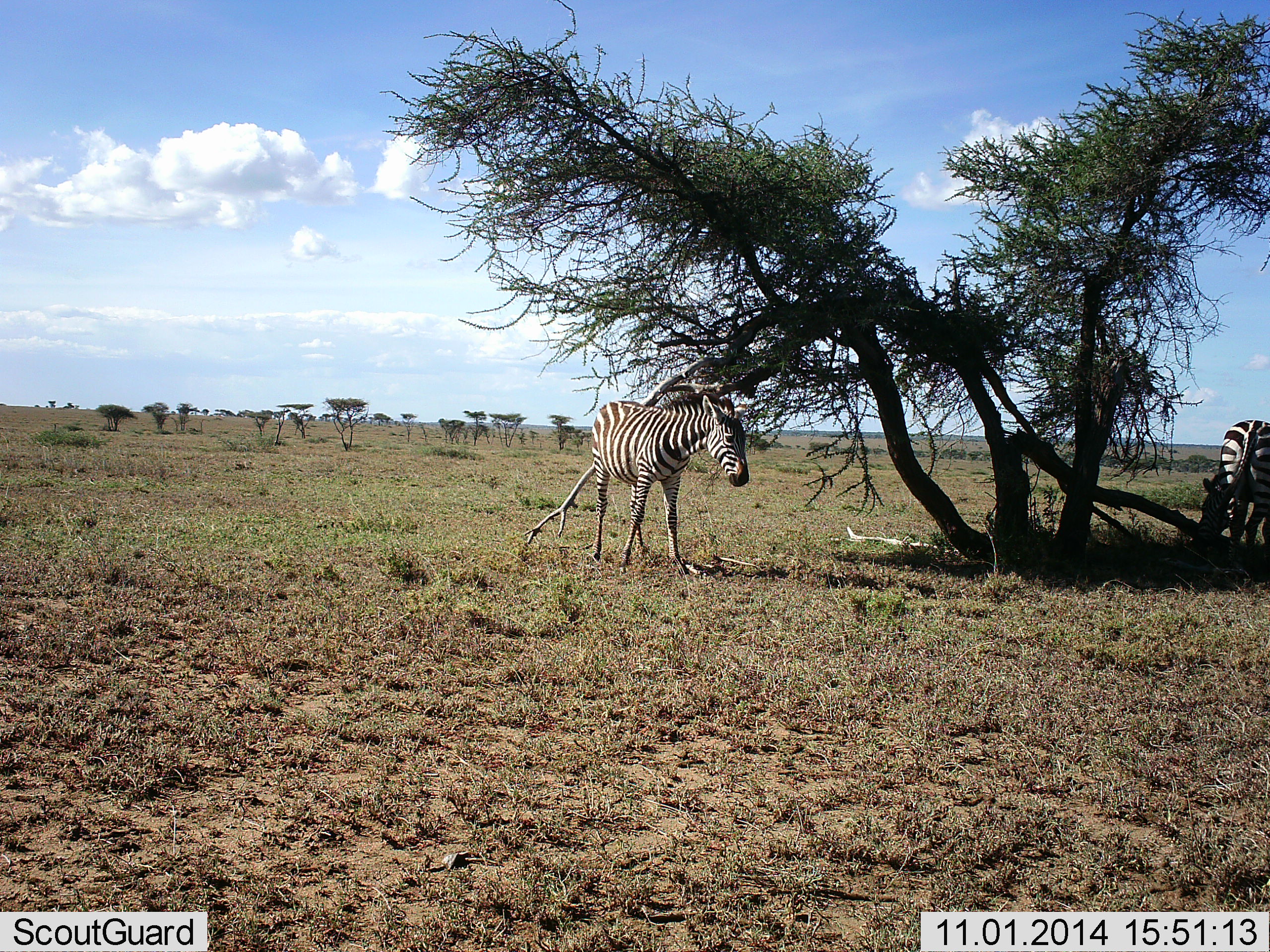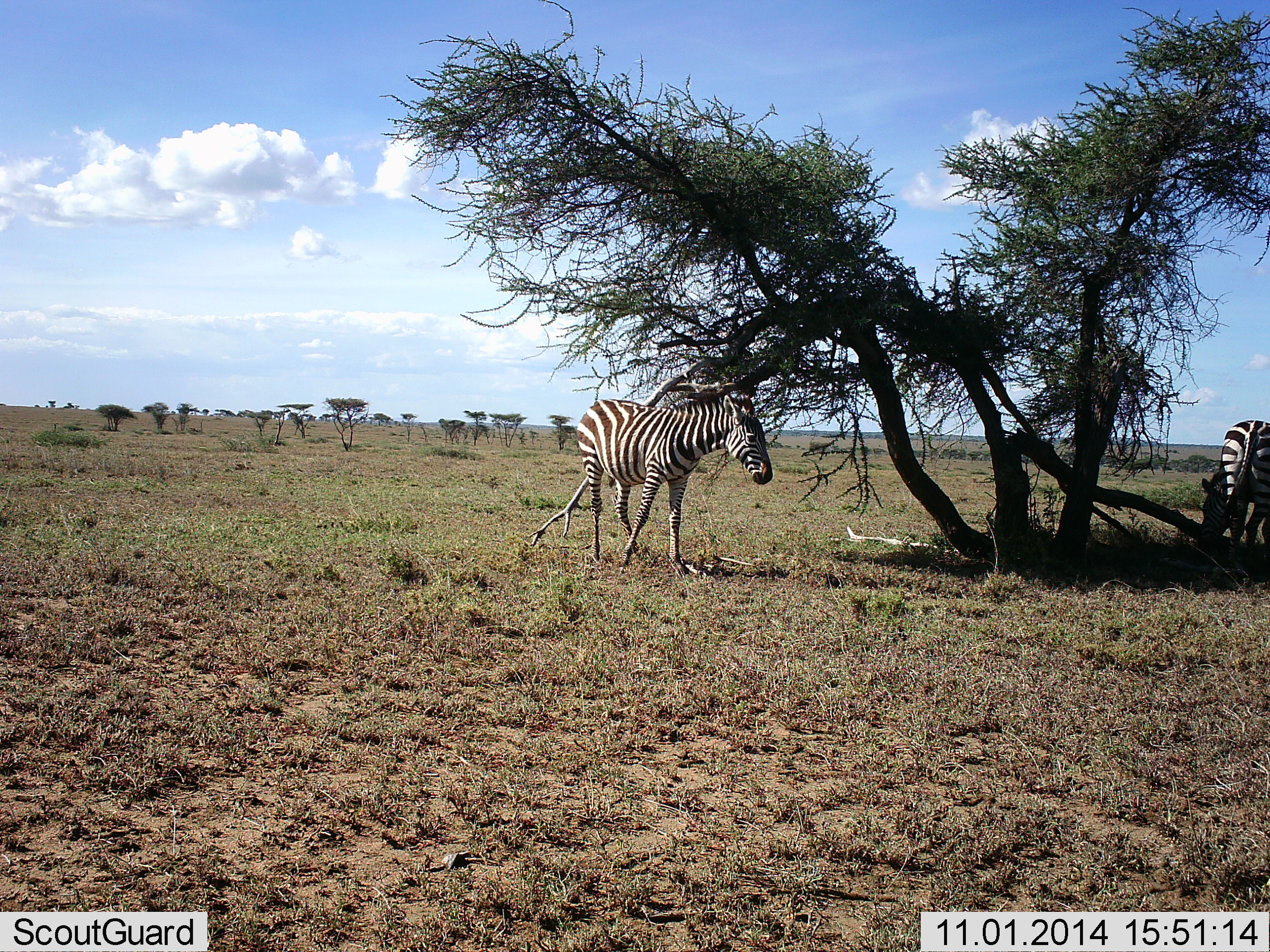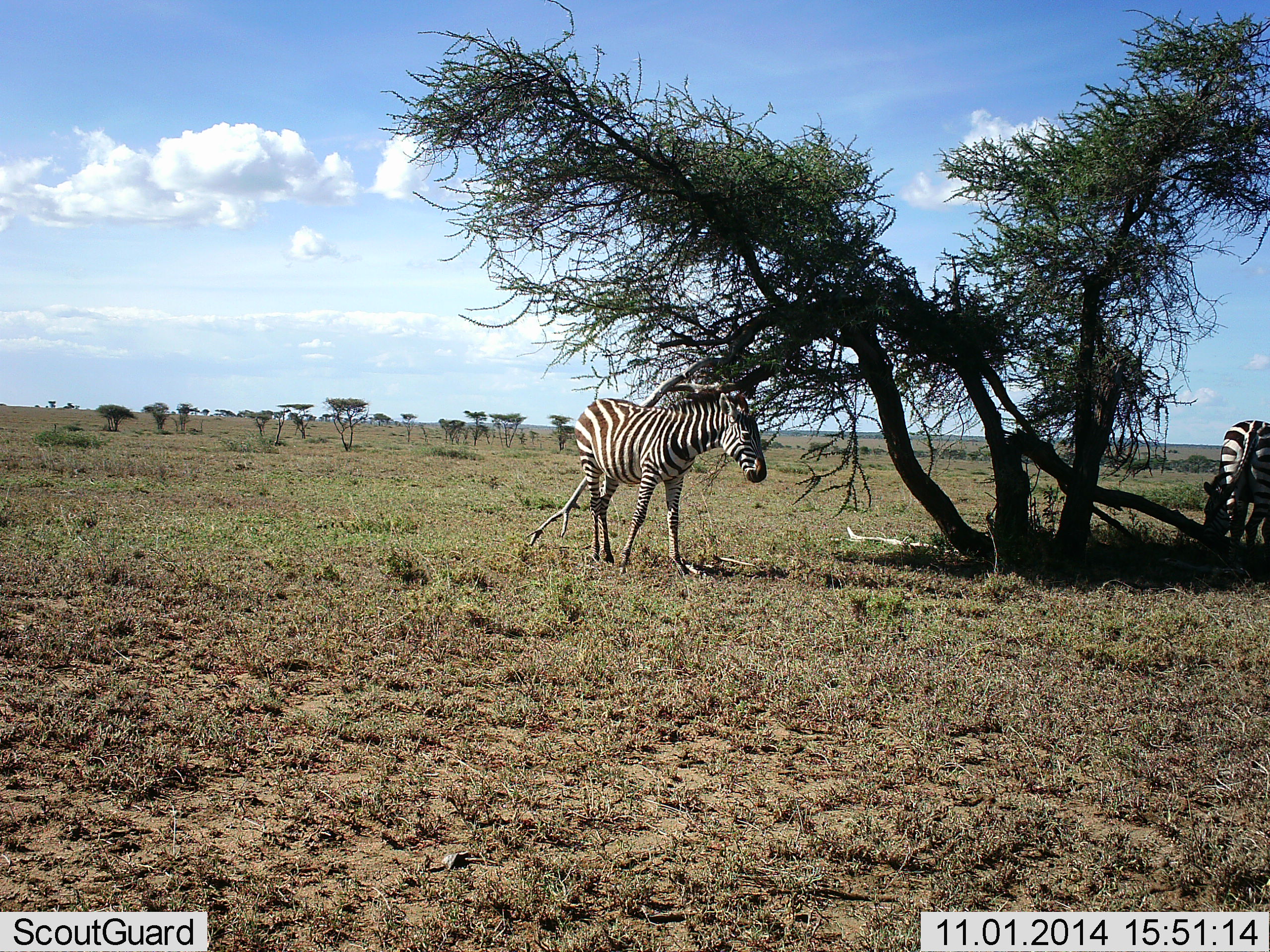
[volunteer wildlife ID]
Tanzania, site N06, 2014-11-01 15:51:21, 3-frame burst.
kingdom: Animalia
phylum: Chordata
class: Mammalia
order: Perissodactyla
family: Equidae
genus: Equus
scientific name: Equus quagga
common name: plains zebra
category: zebra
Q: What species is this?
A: Zebra (plains zebra) (Equus quagga).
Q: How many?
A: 2.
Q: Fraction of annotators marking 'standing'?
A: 70%.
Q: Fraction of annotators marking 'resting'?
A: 0%.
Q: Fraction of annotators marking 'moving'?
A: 20%.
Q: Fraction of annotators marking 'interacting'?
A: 0%.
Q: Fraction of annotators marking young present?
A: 0%.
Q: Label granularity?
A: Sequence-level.